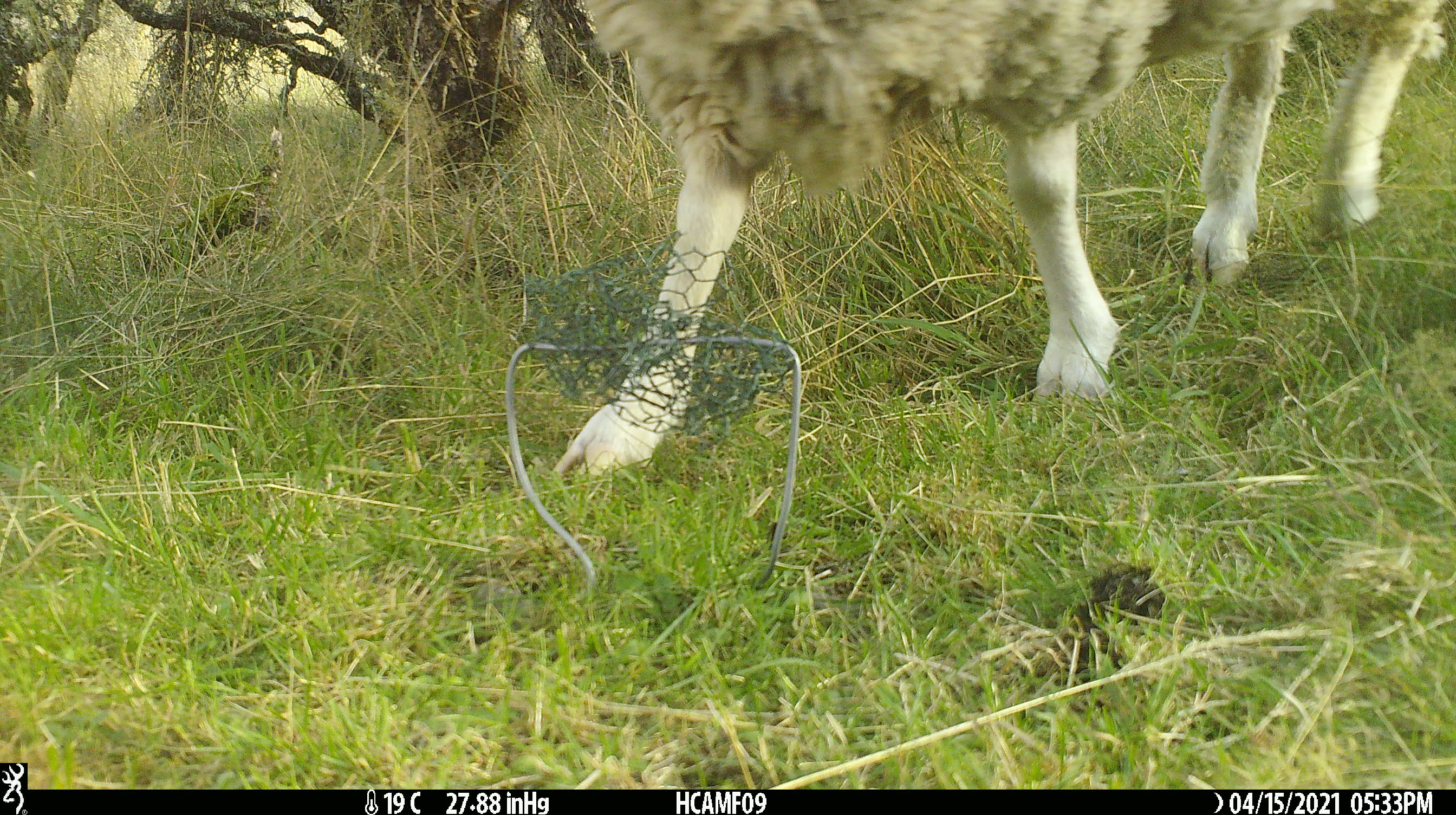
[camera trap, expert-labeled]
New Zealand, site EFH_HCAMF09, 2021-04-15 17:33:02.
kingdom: Animalia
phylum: Chordata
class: Mammalia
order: Artiodactyla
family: Bovidae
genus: Ovis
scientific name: Ovis aries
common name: domestic sheep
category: sheep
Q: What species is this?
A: Sheep (domestic sheep) (Ovis aries).